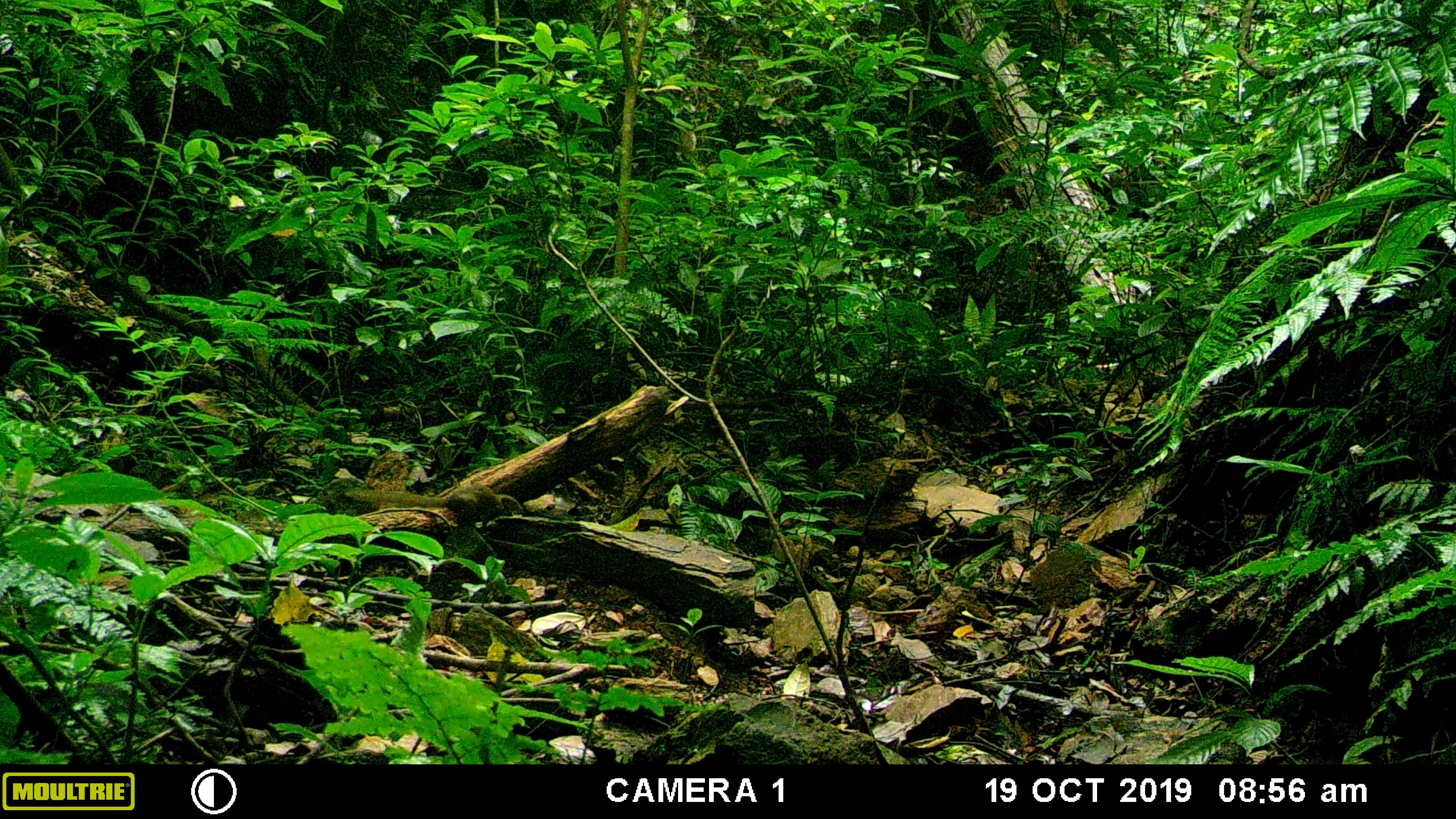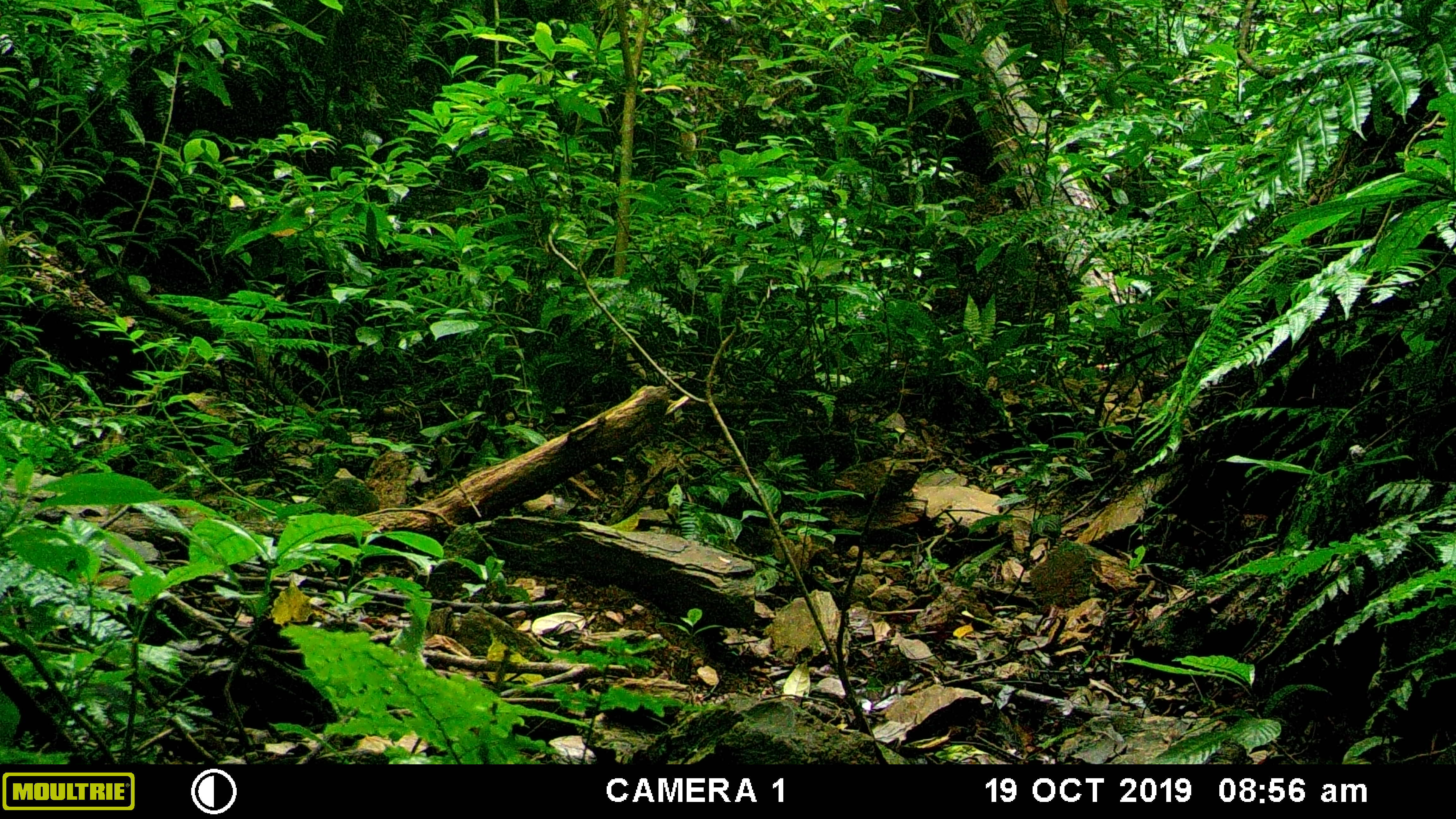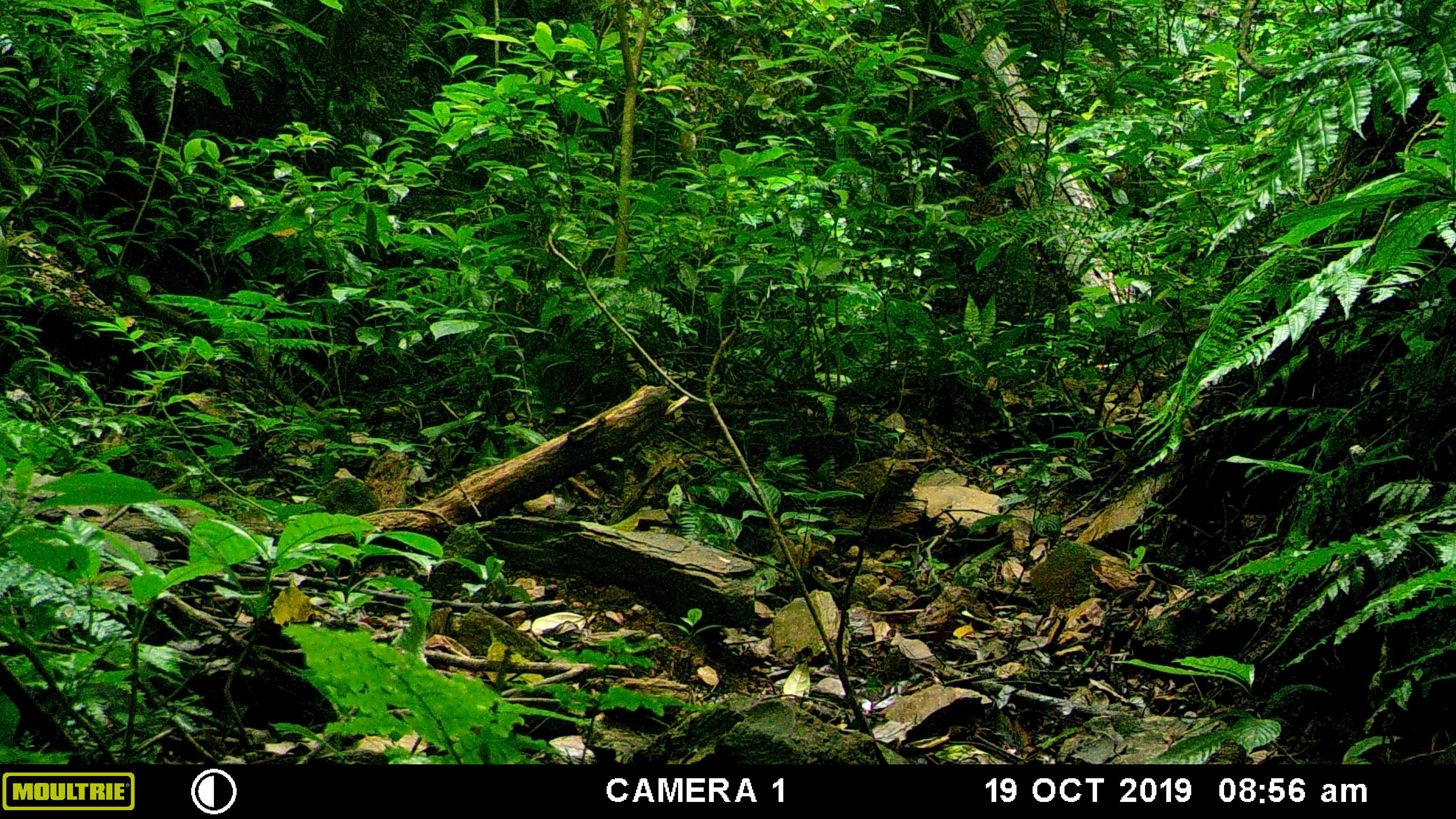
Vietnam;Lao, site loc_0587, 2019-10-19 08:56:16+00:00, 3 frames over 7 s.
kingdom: Animalia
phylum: Chordata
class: Aves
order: Galliformes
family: Phasianidae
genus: Polyplectron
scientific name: Polyplectron bicalcaratum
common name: gray peacock-pheasant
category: grey peacock pheasant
Grey peacock pheasant (gray peacock-pheasant) (Polyplectron bicalcaratum). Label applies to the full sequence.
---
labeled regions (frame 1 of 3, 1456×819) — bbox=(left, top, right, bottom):
grey peacock pheasant: bbox=(344, 483, 525, 521)